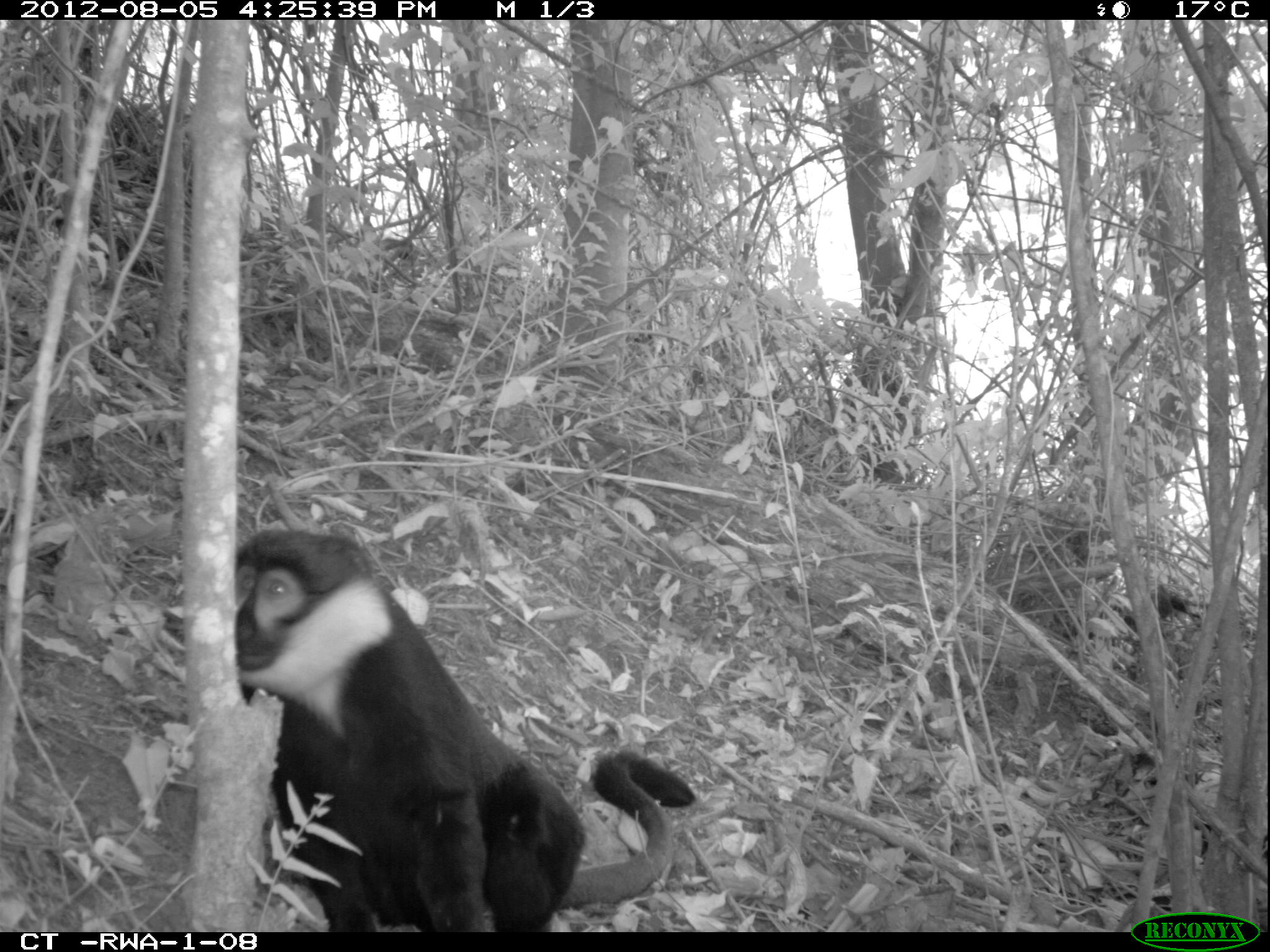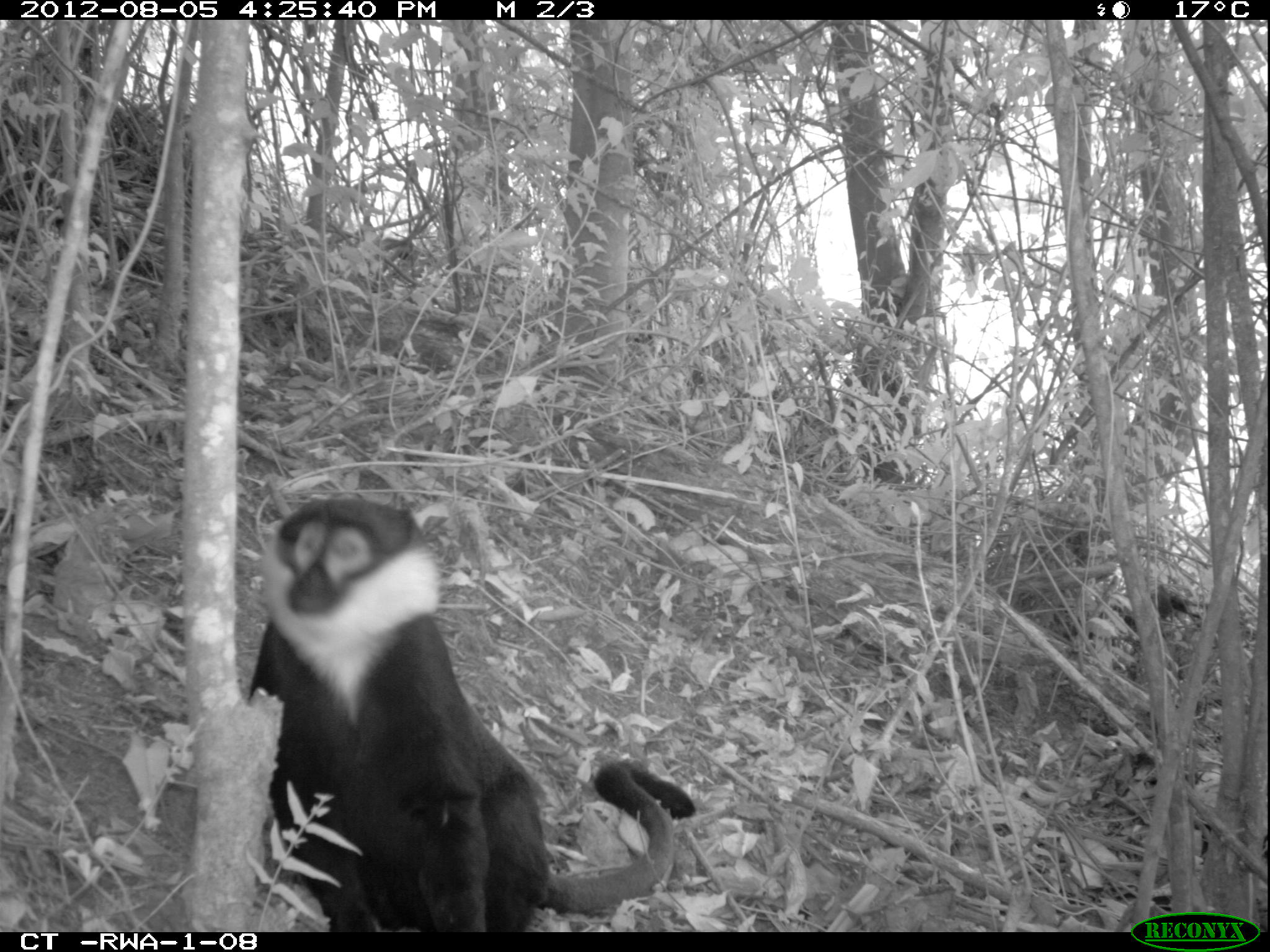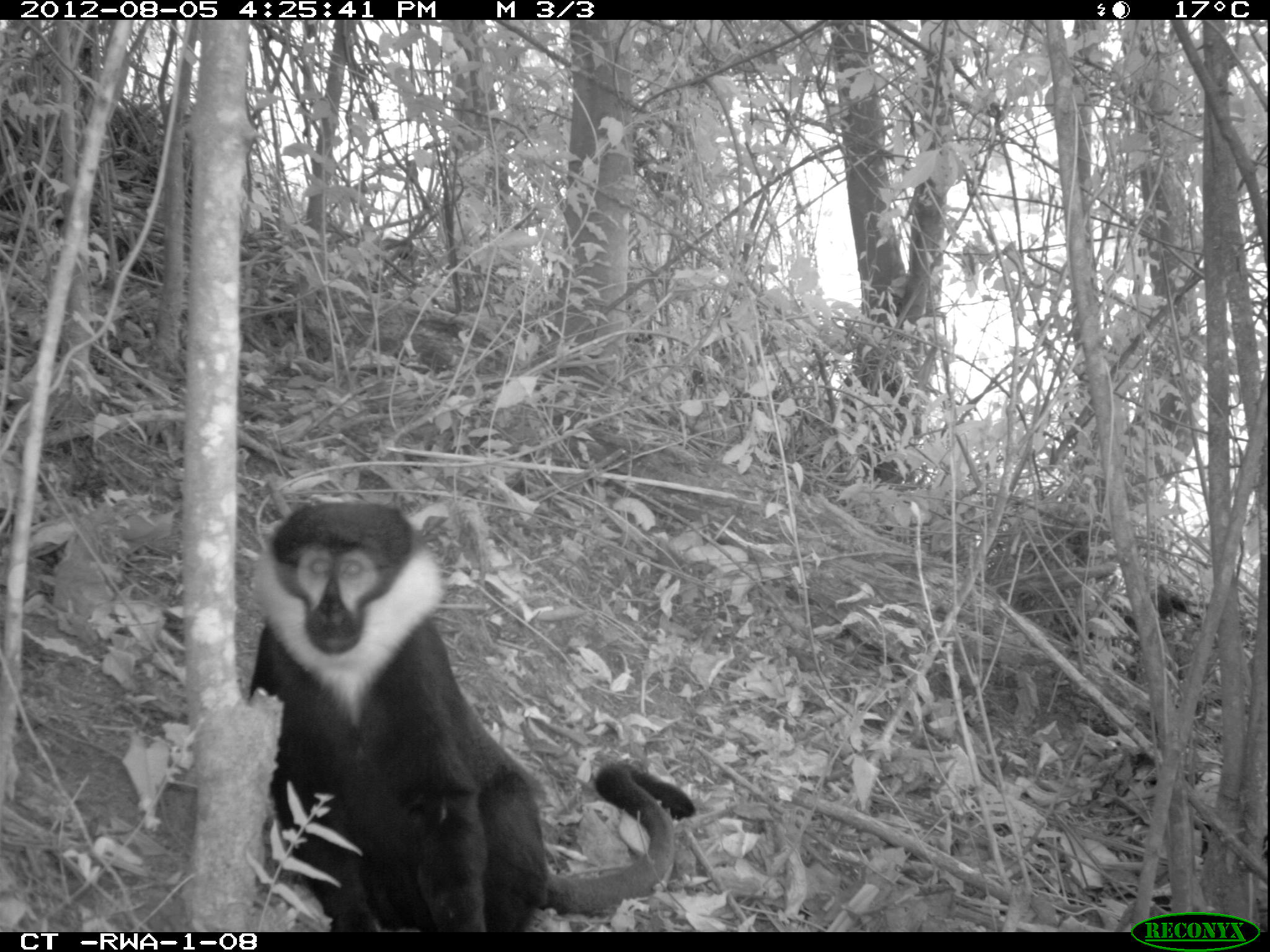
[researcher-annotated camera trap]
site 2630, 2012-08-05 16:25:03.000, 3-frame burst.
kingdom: Animalia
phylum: Chordata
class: Mammalia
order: Primates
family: Cercopithecidae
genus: Allochrocebus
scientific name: Allochrocebus lhoesti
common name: l'hoest's monkey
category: cercopithecus lhoesti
Cercopithecus lhoesti (l'hoest's monkey) (Allochrocebus lhoesti), count 1.